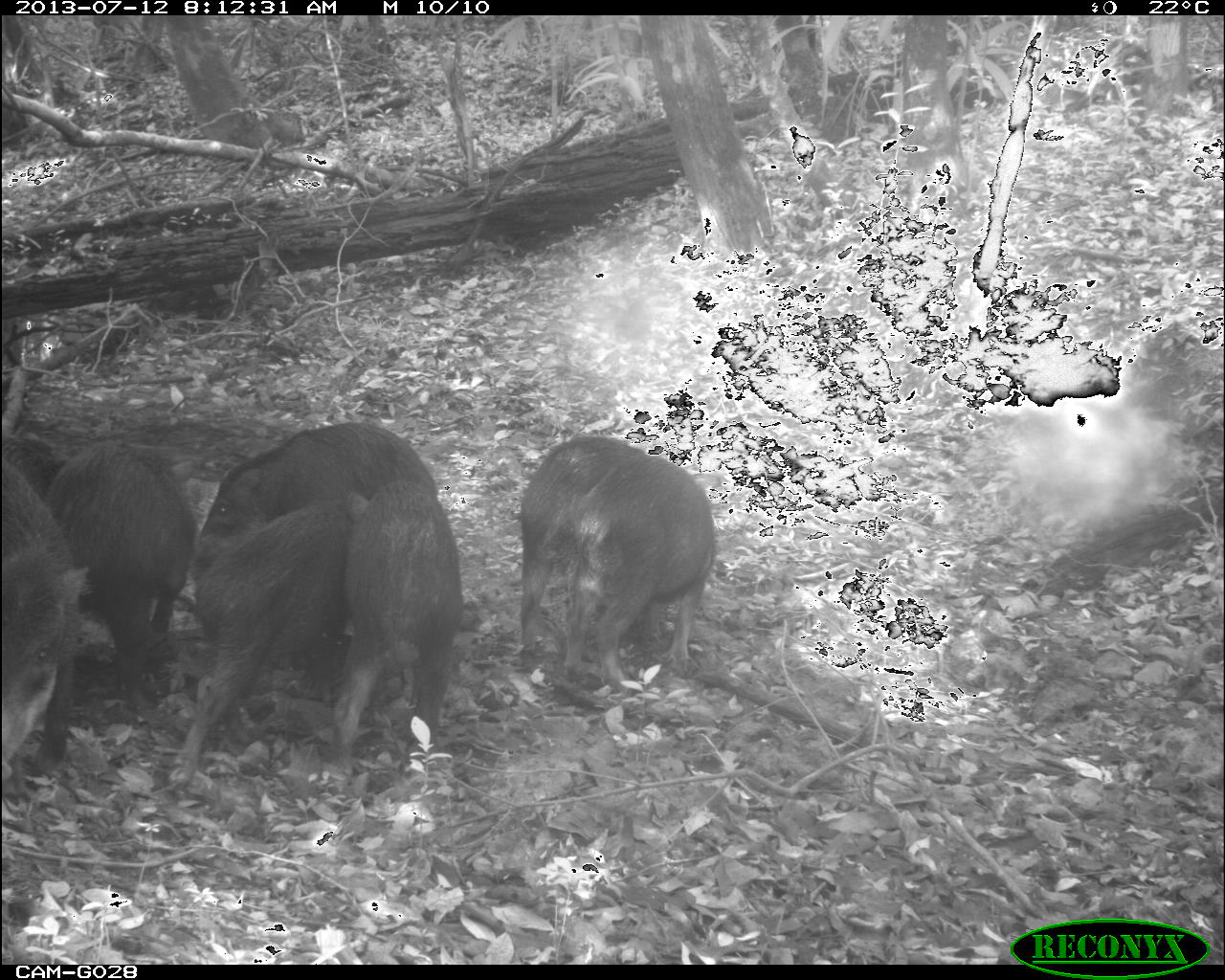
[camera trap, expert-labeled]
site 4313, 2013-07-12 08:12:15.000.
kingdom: Animalia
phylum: Chordata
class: Mammalia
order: Artiodactyla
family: Tayassuidae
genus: Tayassu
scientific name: Tayassu pecari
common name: white-lipped peccary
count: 7